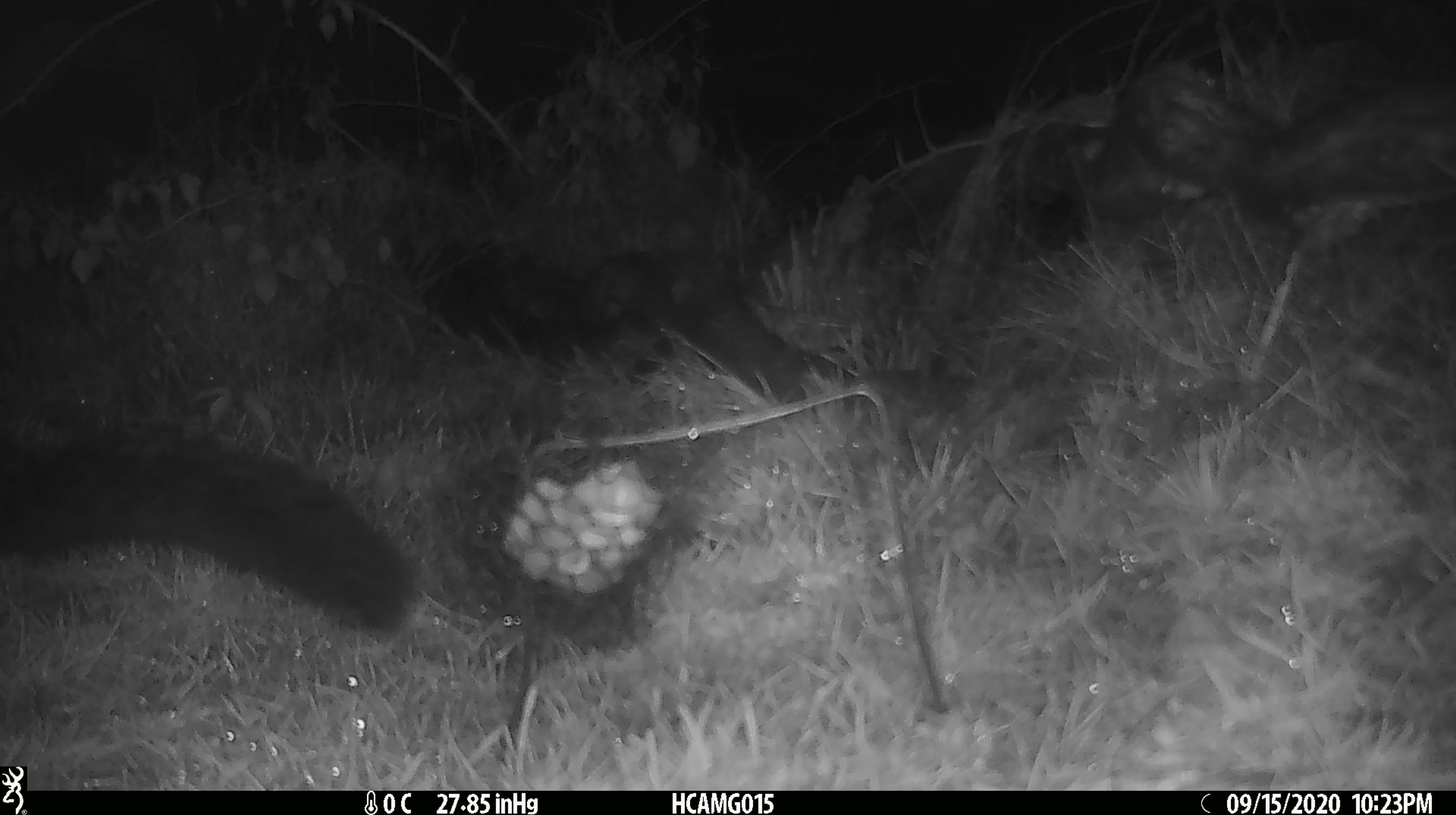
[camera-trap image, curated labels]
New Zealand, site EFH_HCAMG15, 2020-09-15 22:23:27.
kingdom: Animalia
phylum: Chordata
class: Mammalia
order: Diprotodontia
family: Phalangeridae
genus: Trichosurus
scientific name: Trichosurus vulpecula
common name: common brushtail possum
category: possum